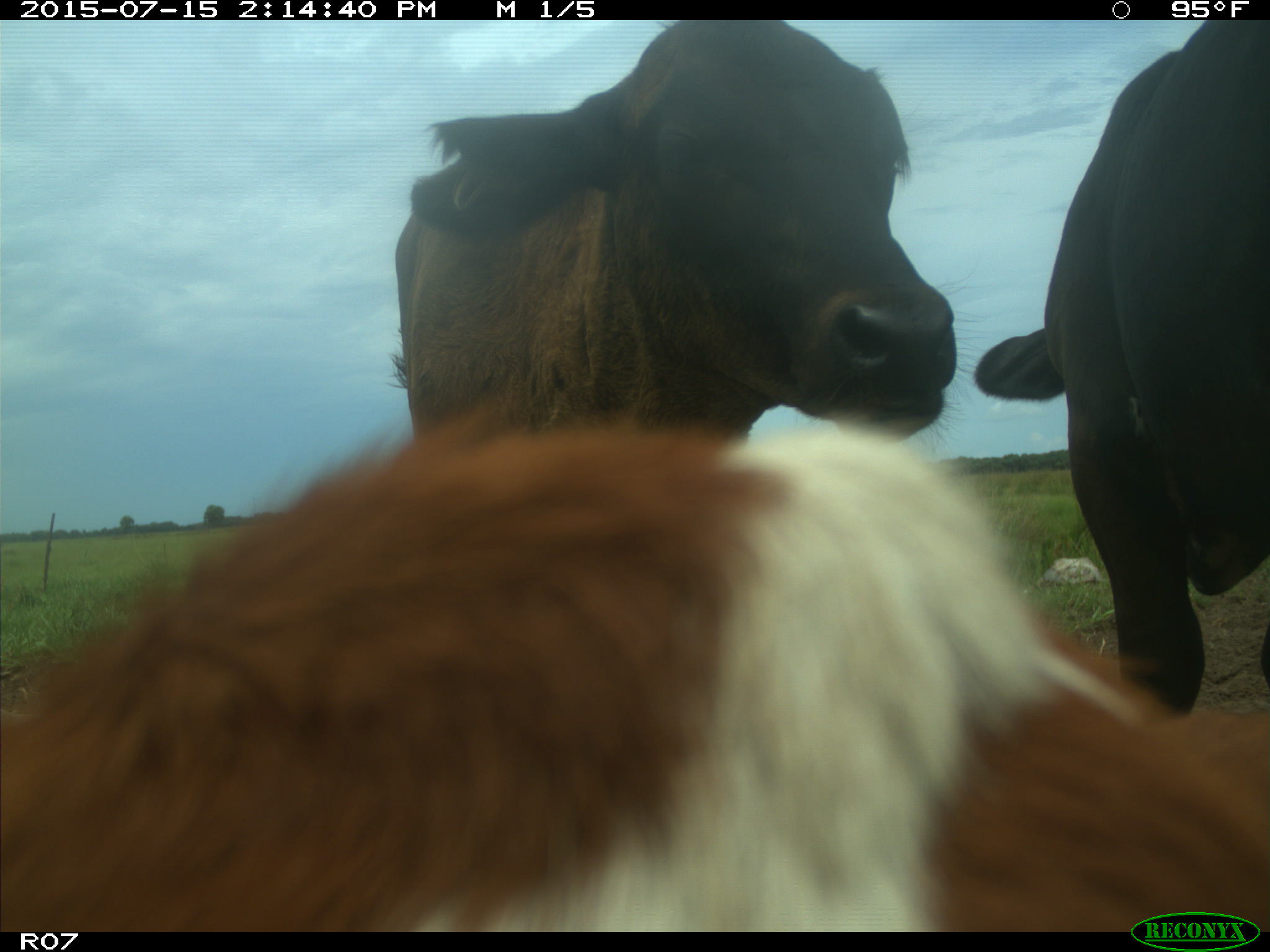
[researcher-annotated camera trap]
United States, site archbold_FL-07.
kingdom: Animalia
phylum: Chordata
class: Mammalia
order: Artiodactyla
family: Bovidae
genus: Bos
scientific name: Bos taurus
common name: domestic cow